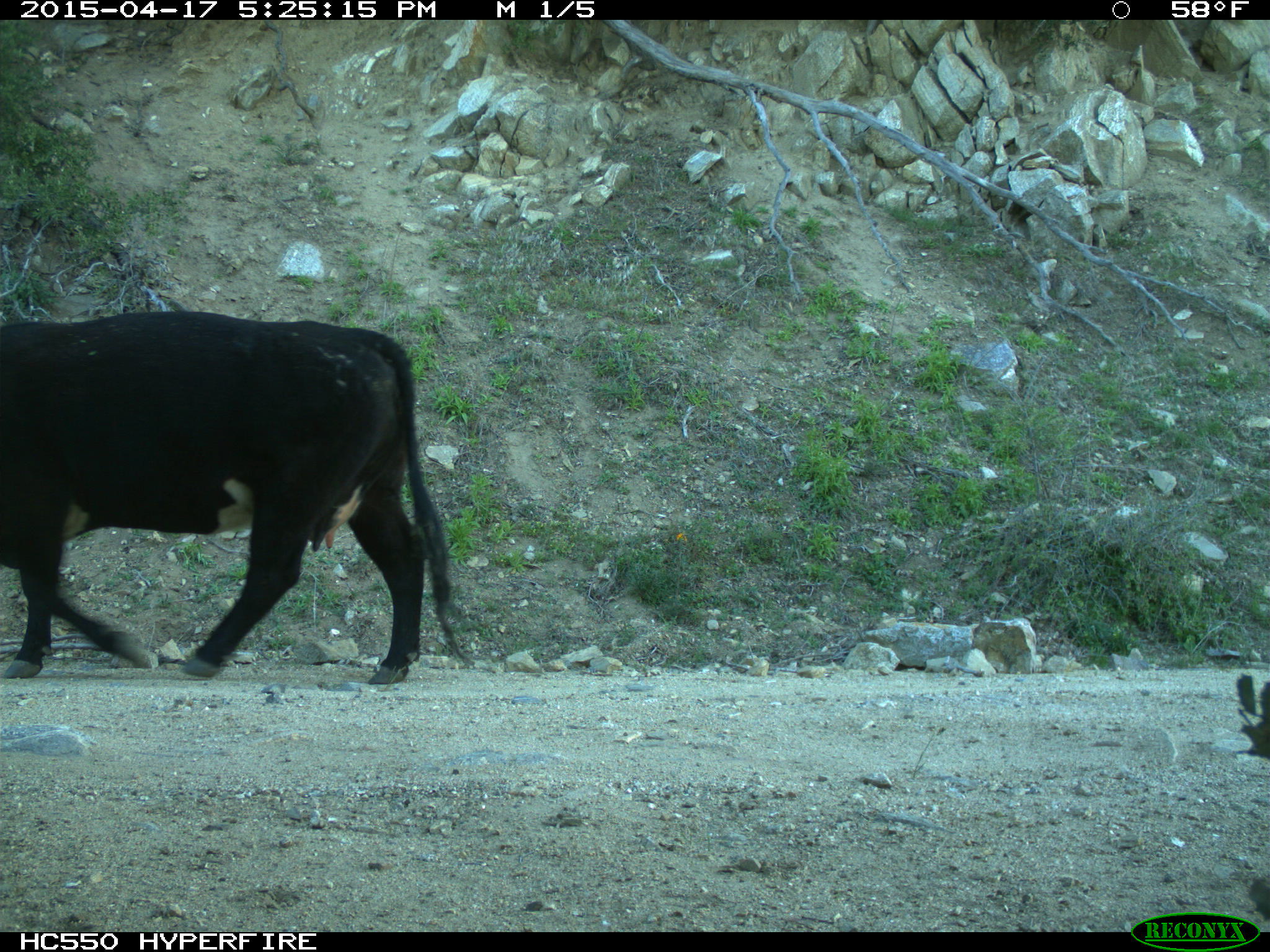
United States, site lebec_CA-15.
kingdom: Animalia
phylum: Chordata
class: Mammalia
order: Artiodactyla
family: Bovidae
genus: Bos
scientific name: Bos taurus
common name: domestic cow